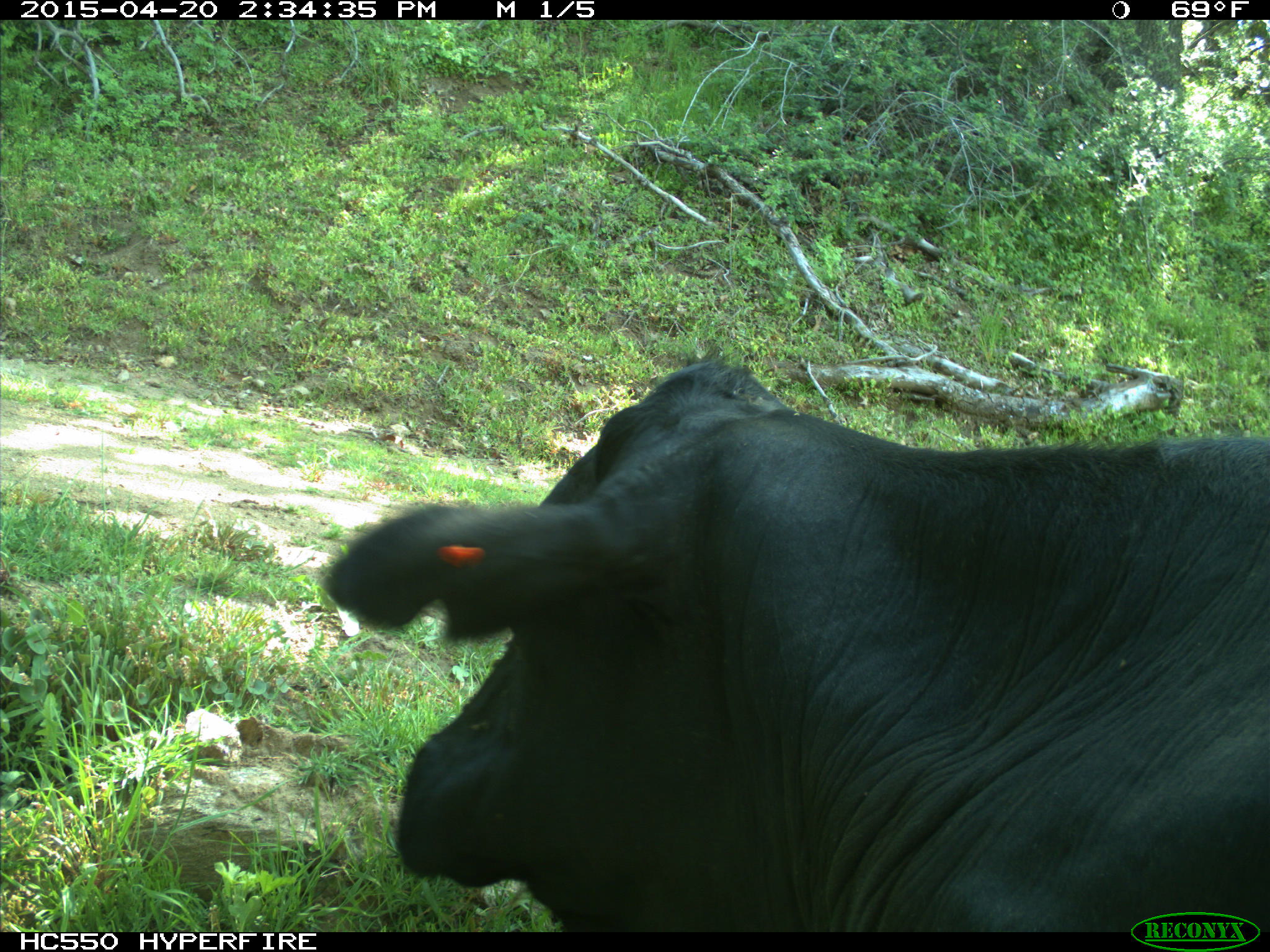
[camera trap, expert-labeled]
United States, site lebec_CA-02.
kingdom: Animalia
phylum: Chordata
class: Mammalia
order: Artiodactyla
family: Bovidae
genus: Bos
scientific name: Bos taurus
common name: domestic cow